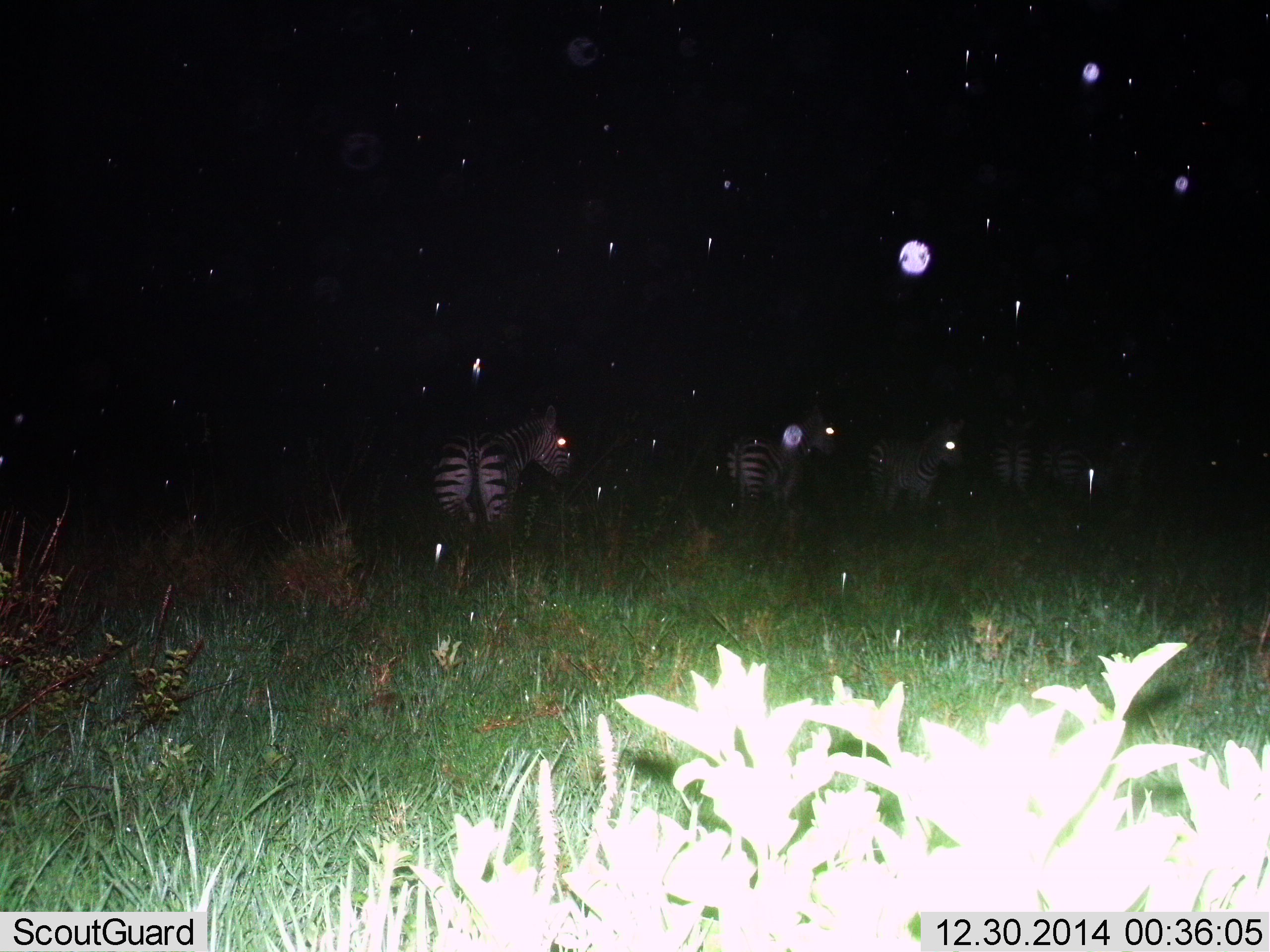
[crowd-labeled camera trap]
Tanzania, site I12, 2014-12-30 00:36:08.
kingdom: Animalia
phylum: Chordata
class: Mammalia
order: Perissodactyla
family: Equidae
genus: Equus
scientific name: Equus quagga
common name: plains zebra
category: zebra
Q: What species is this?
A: Zebra (plains zebra) (Equus quagga).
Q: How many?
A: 5.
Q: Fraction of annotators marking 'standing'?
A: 82%.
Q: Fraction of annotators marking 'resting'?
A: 0%.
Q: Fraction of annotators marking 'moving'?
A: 27%.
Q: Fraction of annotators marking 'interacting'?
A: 0%.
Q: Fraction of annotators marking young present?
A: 0%.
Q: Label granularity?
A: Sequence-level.